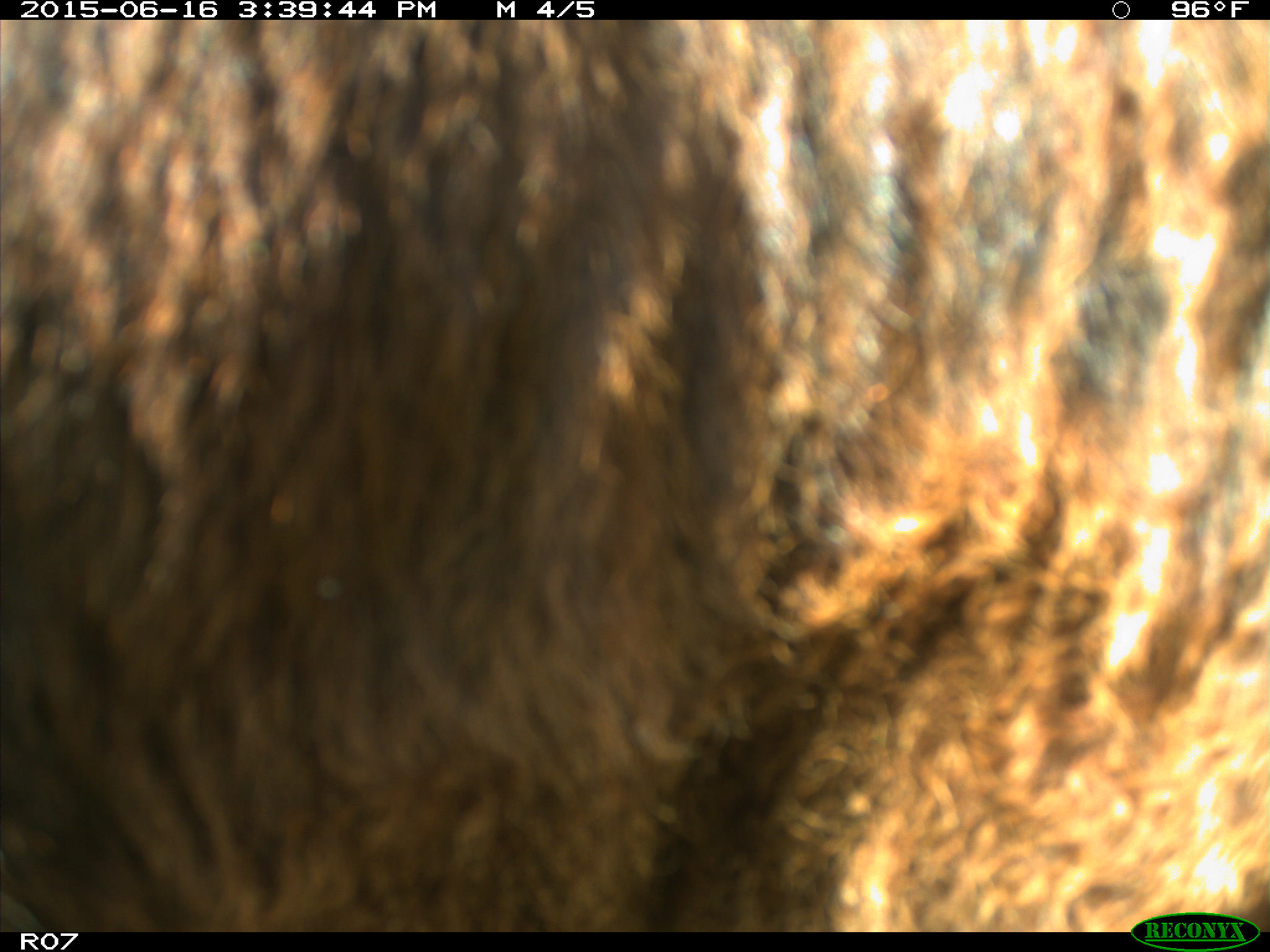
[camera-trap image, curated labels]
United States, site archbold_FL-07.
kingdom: Animalia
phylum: Chordata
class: Mammalia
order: Artiodactyla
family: Bovidae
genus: Bos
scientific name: Bos taurus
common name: domestic cow